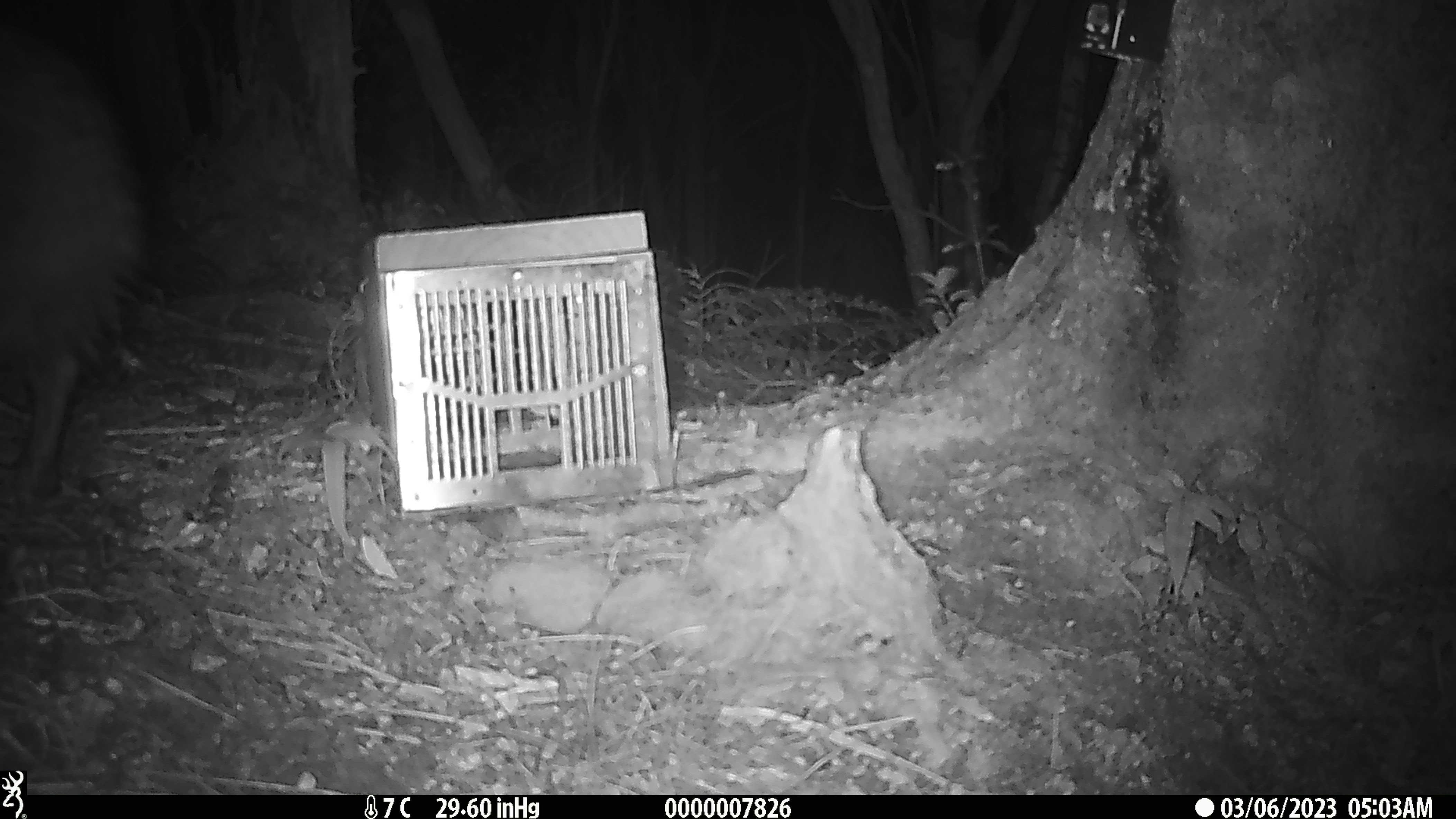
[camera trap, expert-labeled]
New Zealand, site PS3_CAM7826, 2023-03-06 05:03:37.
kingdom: Animalia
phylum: Chordata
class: Aves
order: Apterygiformes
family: Apterygidae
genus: Apteryx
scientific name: Apteryx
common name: kiwi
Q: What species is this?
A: Kiwi (Apteryx).